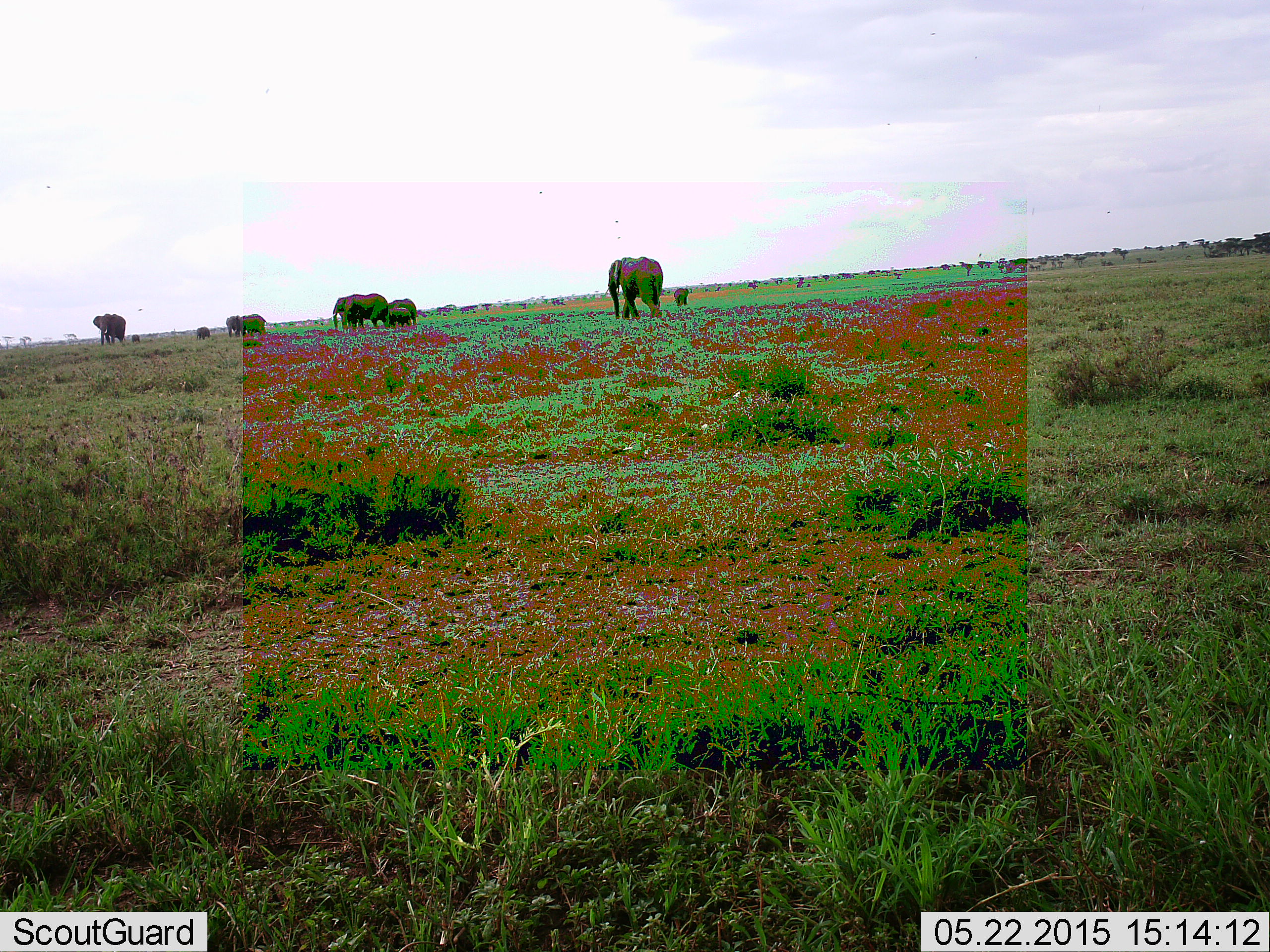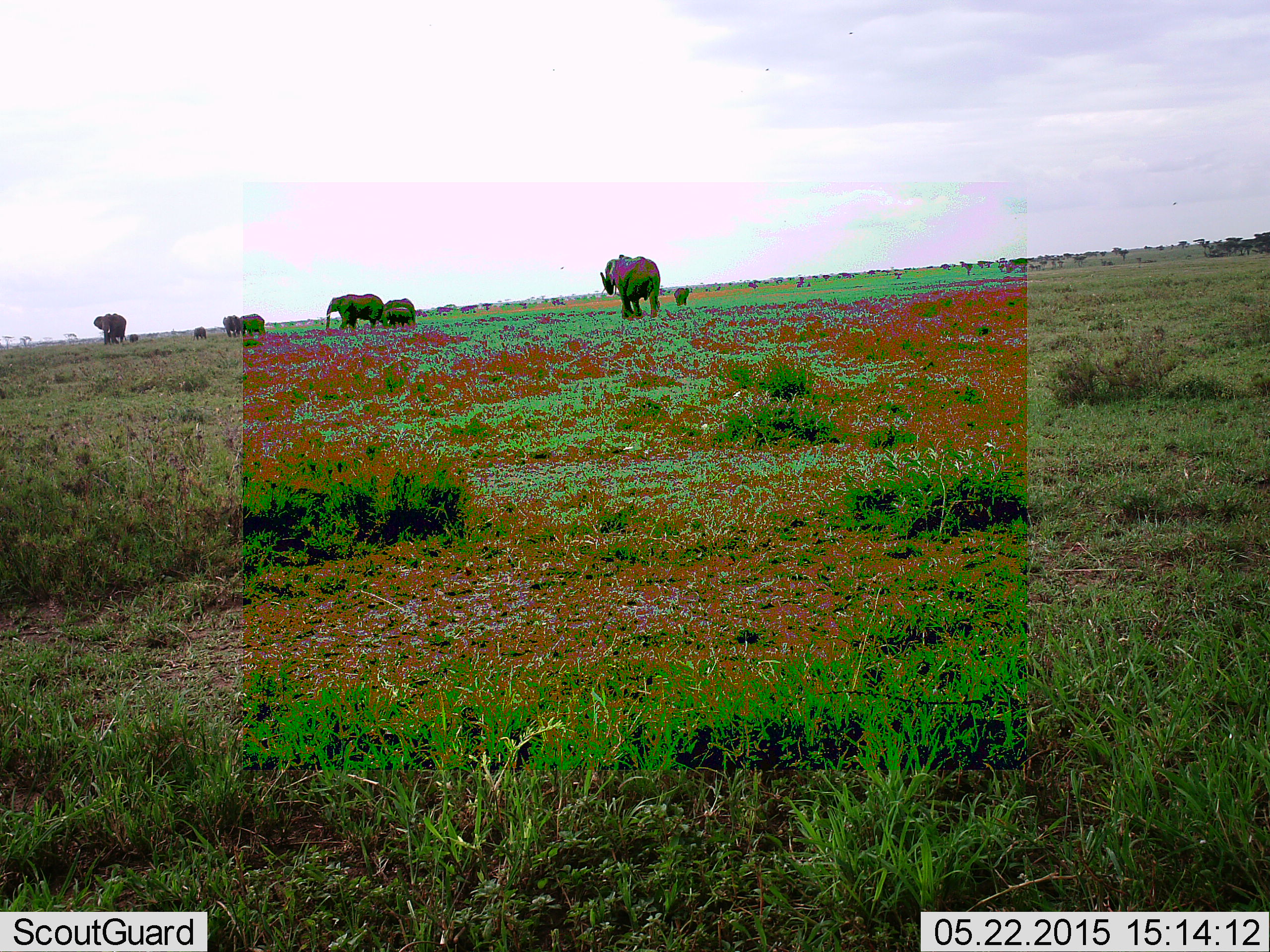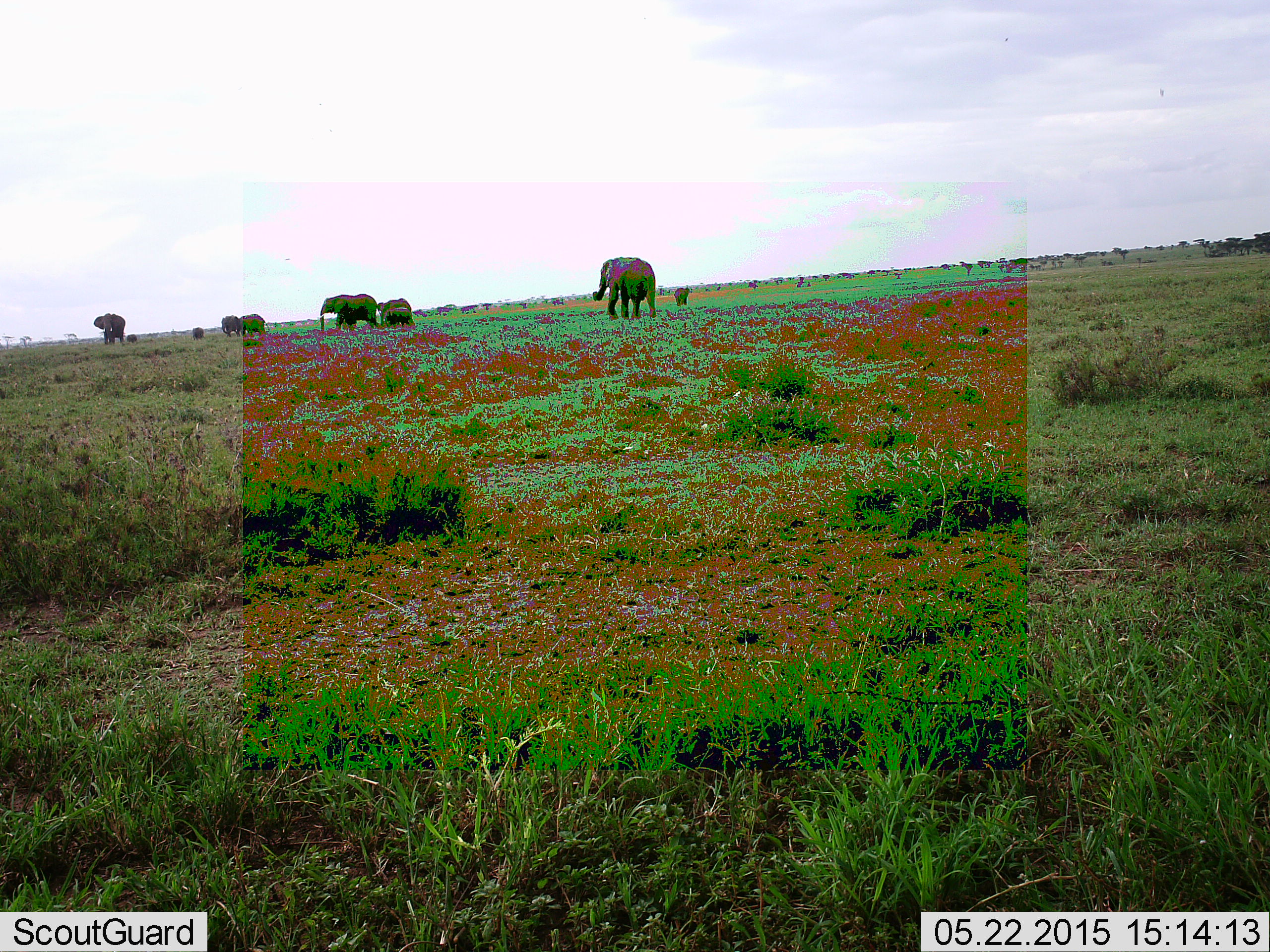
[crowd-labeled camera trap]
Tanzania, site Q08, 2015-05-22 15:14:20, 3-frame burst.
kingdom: Animalia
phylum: Chordata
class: Mammalia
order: Proboscidea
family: Elephantidae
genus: Loxodonta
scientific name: Loxodonta africana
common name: african bush elephant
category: elephant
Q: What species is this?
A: Elephant (african bush elephant) (Loxodonta africana).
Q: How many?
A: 7.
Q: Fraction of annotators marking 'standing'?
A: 0%.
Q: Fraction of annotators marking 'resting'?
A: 0%.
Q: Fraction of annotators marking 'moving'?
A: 90%.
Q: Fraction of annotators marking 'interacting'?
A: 0%.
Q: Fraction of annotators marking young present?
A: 10%.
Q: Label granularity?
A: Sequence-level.